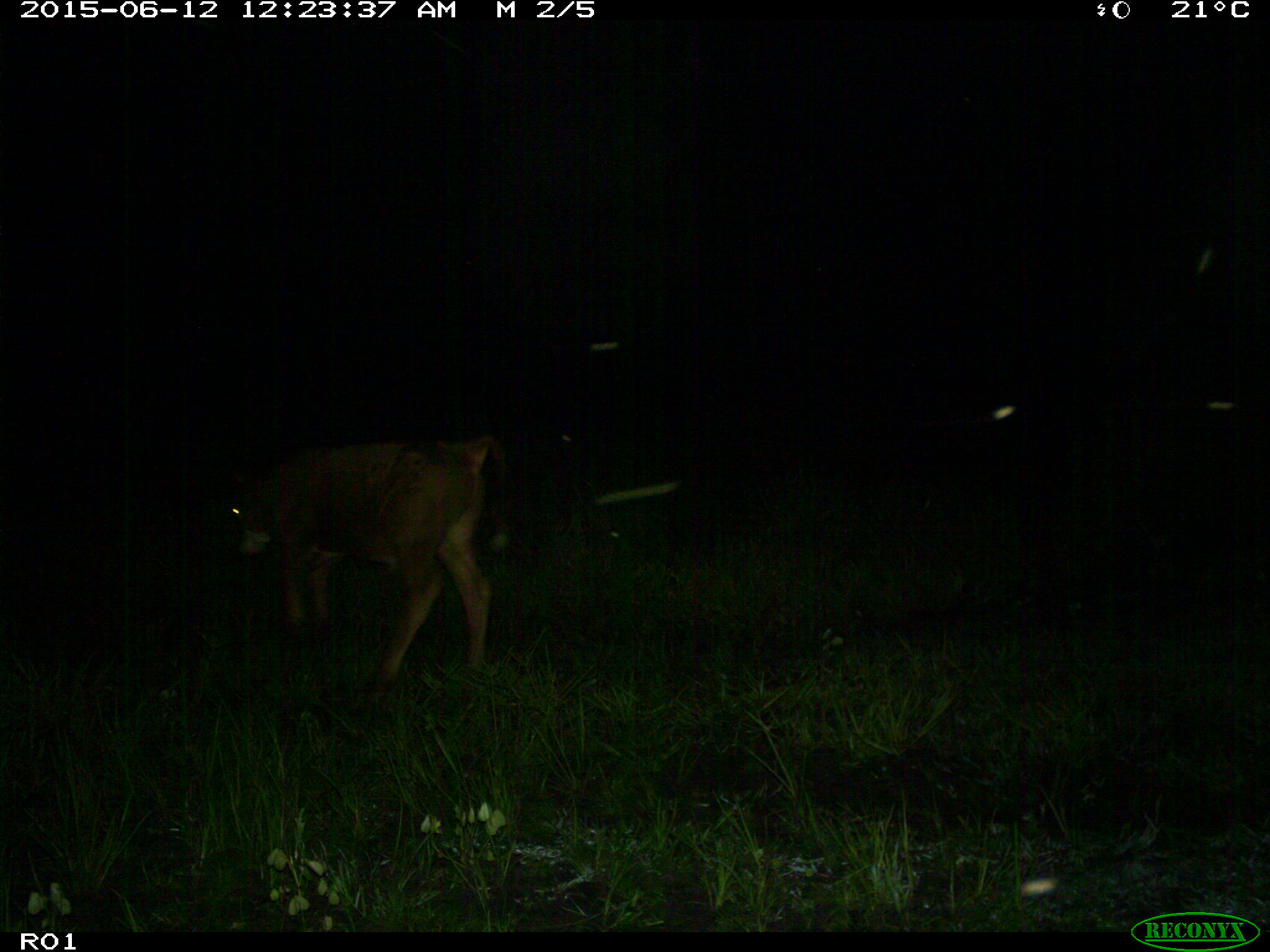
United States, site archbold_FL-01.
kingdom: Animalia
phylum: Chordata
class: Mammalia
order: Artiodactyla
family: Bovidae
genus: Bos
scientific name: Bos taurus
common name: domestic cow